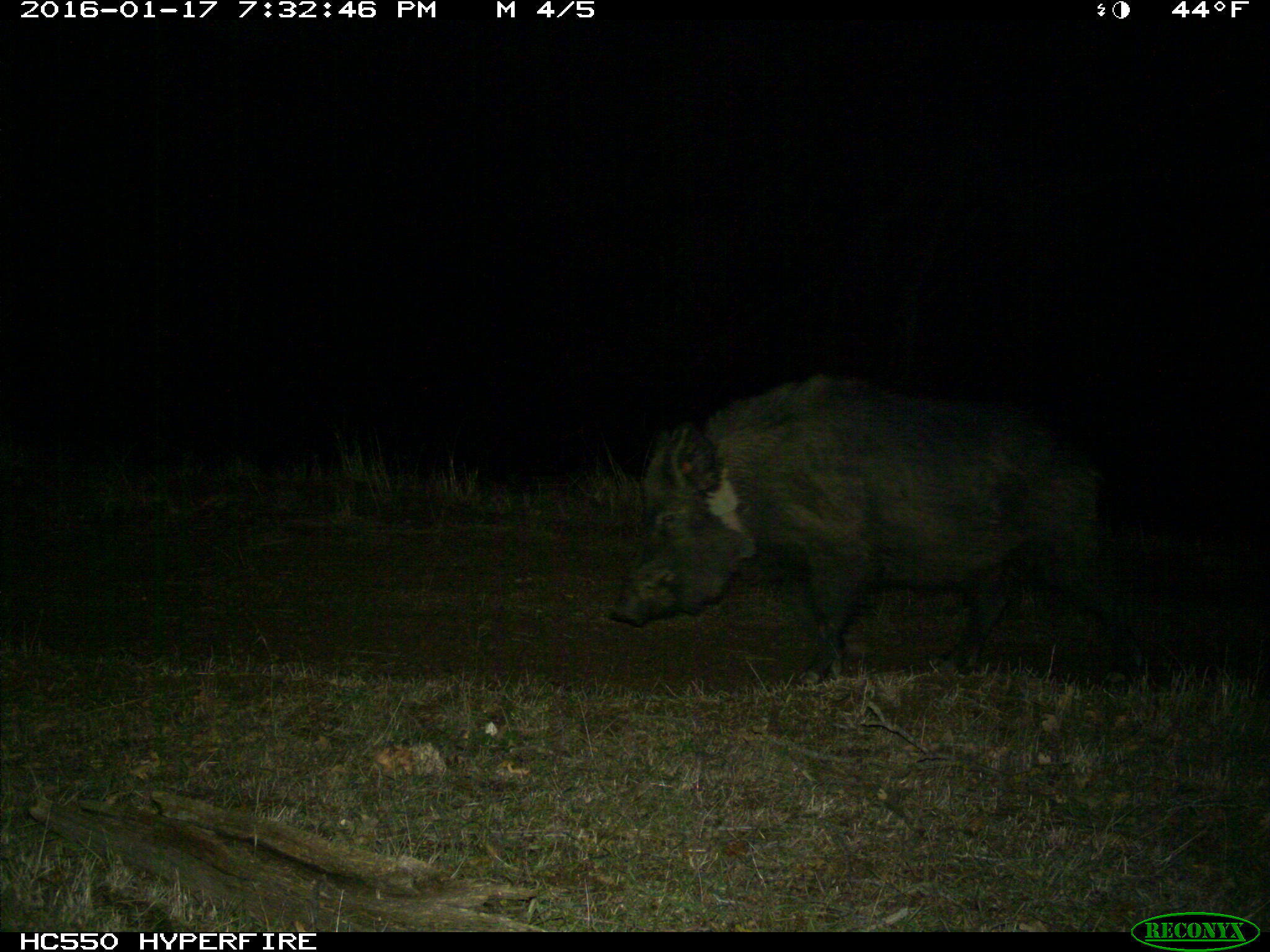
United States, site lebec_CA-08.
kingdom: Animalia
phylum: Chordata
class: Mammalia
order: Artiodactyla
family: Suidae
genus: Sus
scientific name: Sus scrofa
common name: wild boar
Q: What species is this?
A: Sus scrofa (wild boar).